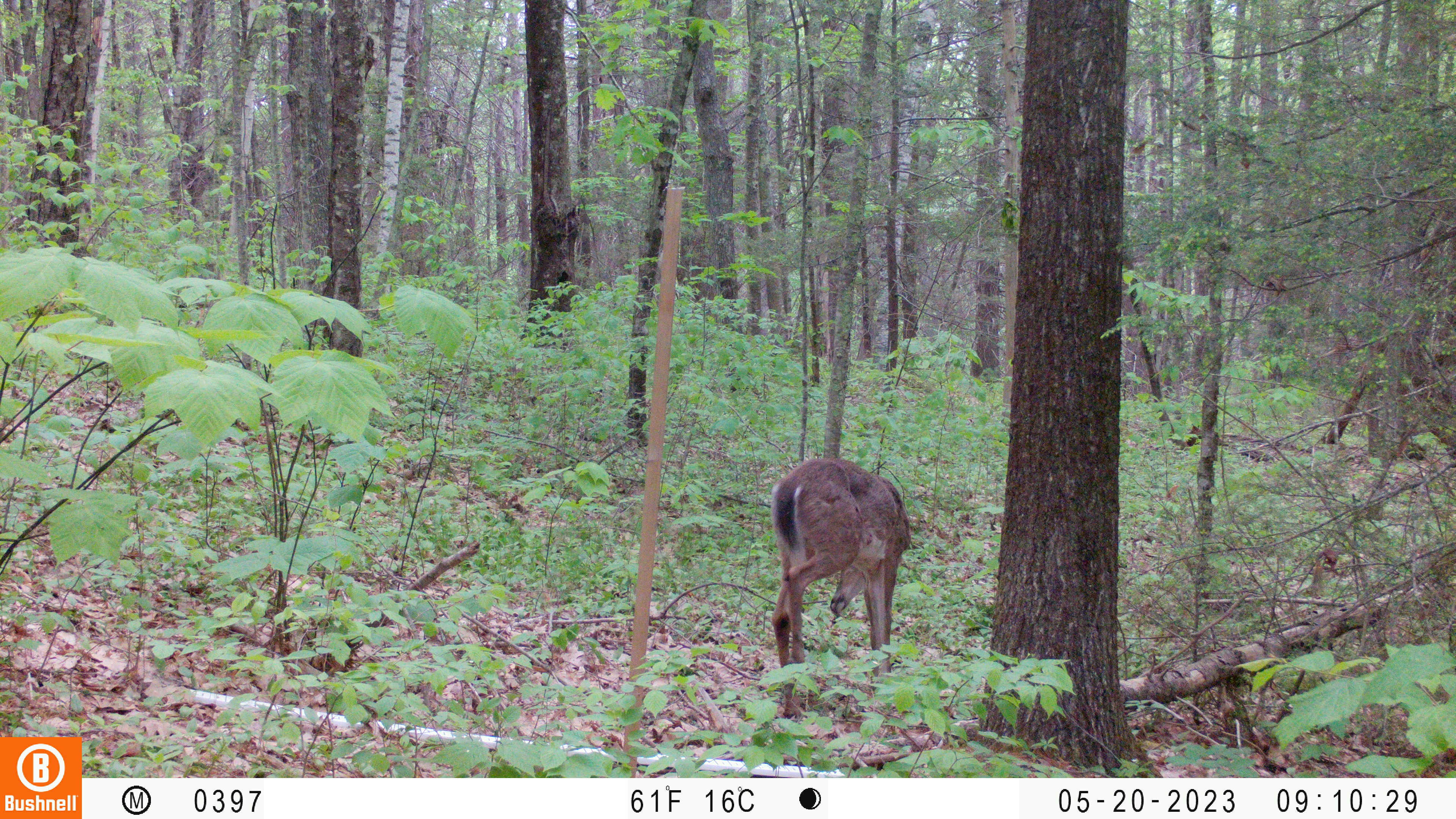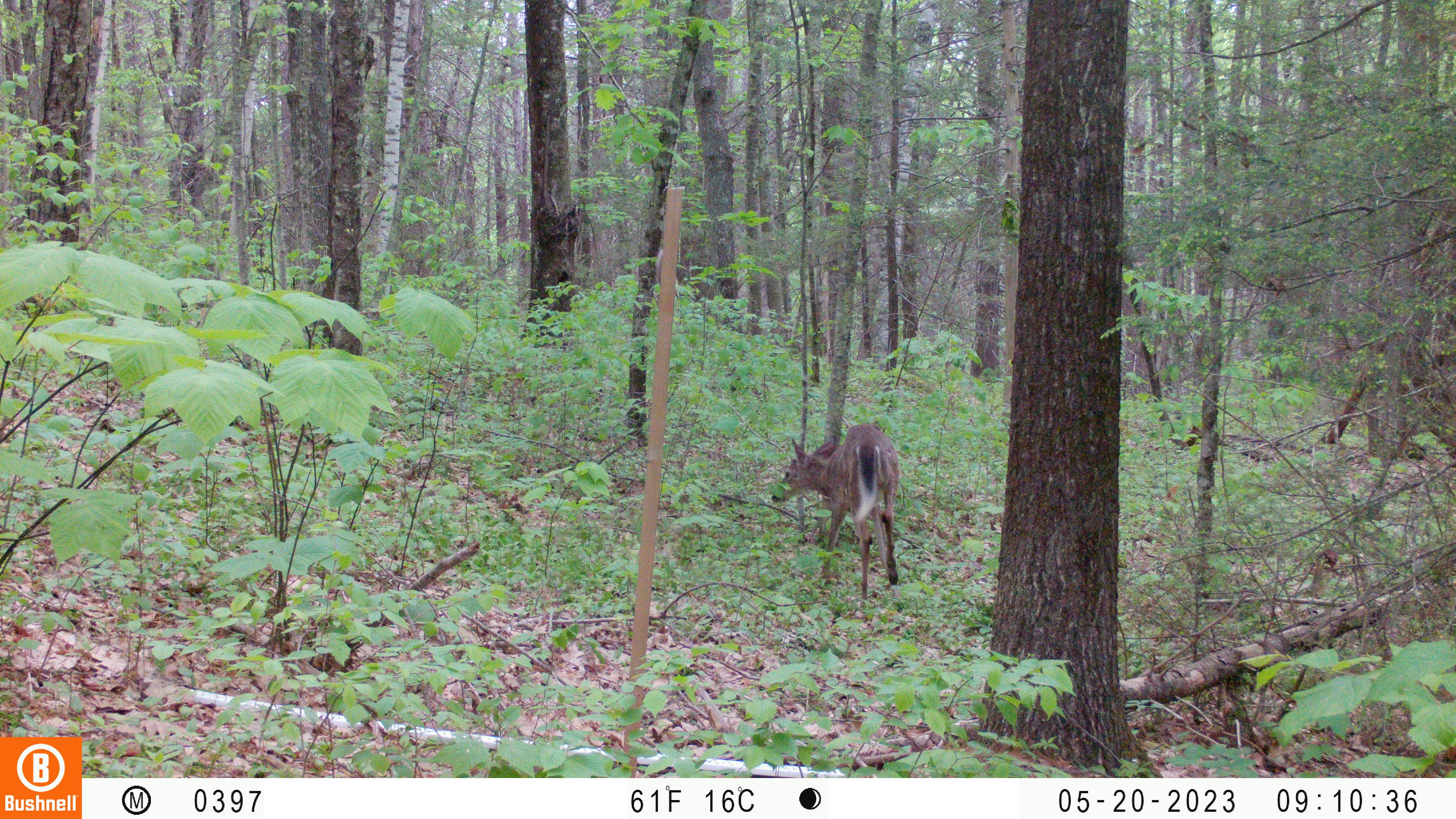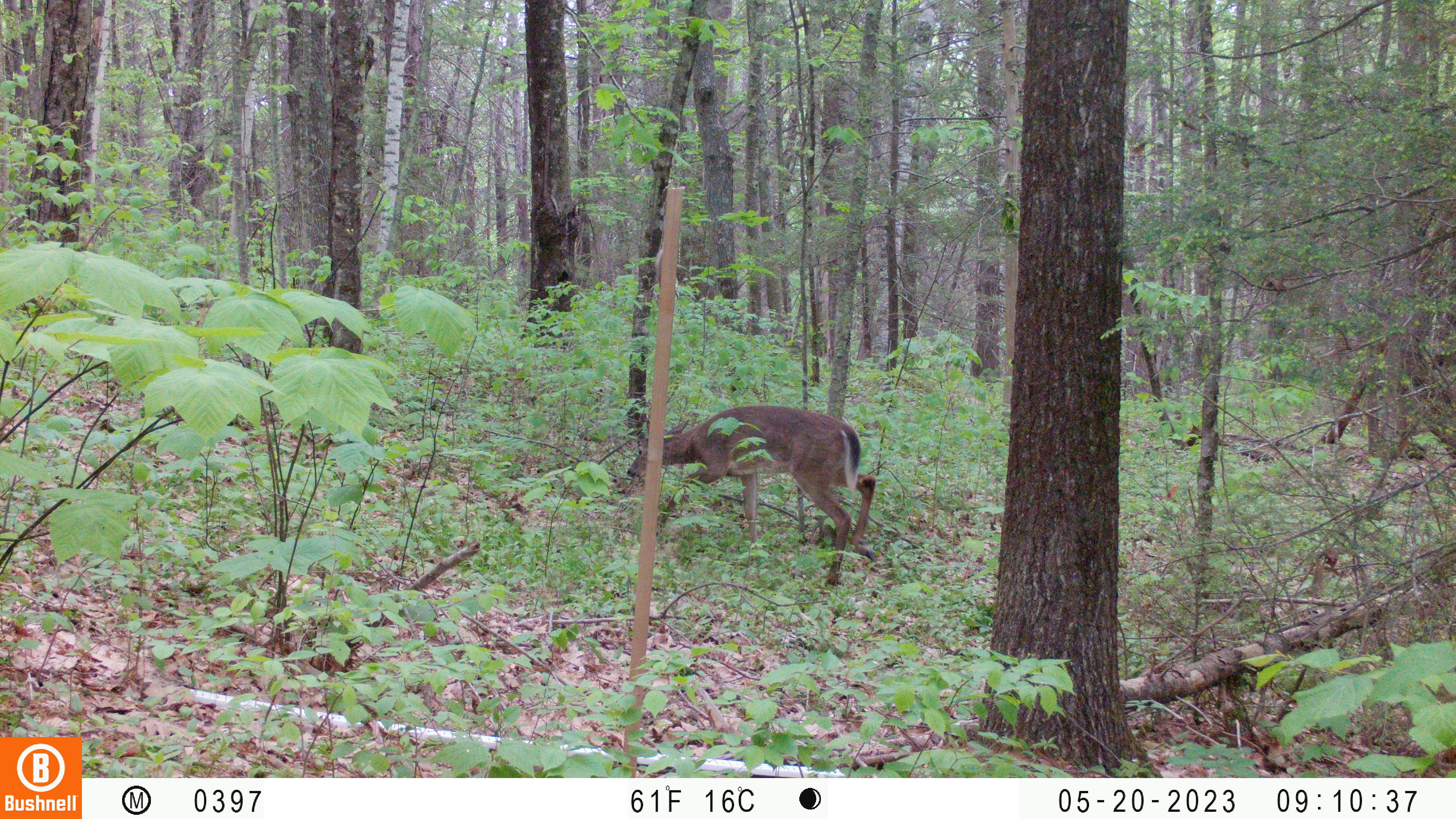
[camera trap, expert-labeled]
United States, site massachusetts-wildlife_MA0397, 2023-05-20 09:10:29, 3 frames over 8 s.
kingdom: Animalia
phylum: Chordata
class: Mammalia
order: Artiodactyla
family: Cervidae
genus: Odocoileus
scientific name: Odocoileus virginianus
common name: white-tailed deer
White-tailed deer (Odocoileus virginianus).